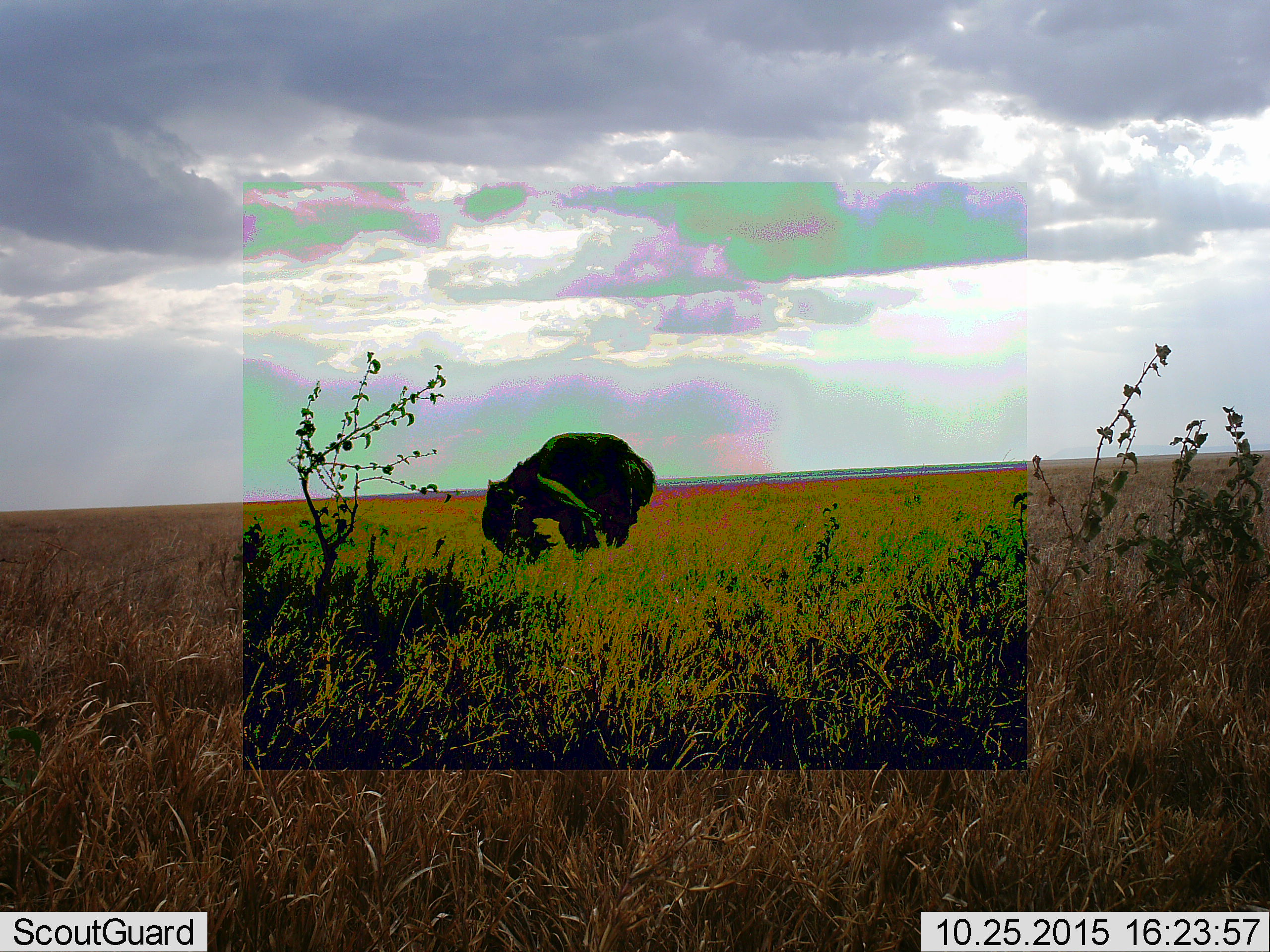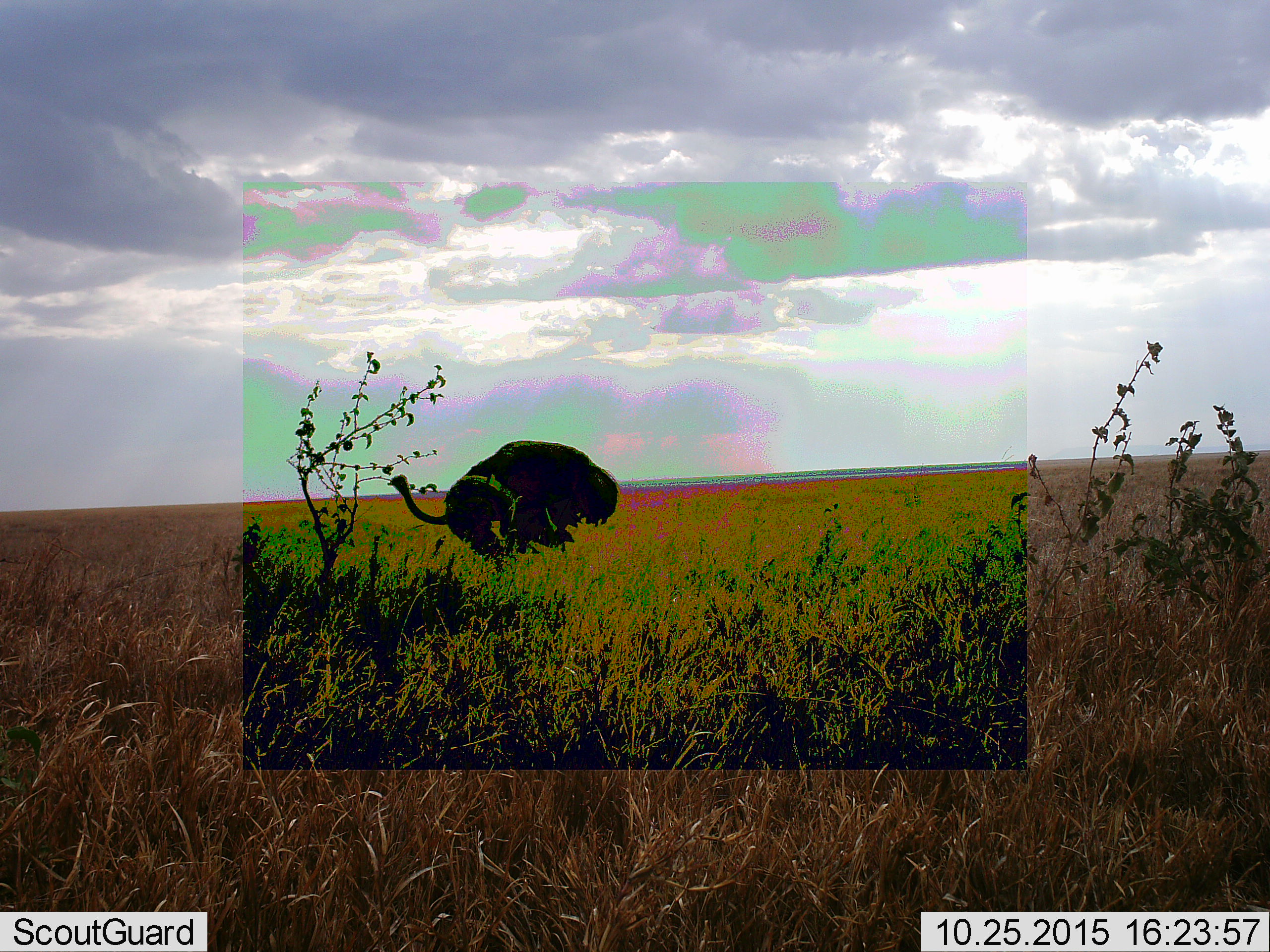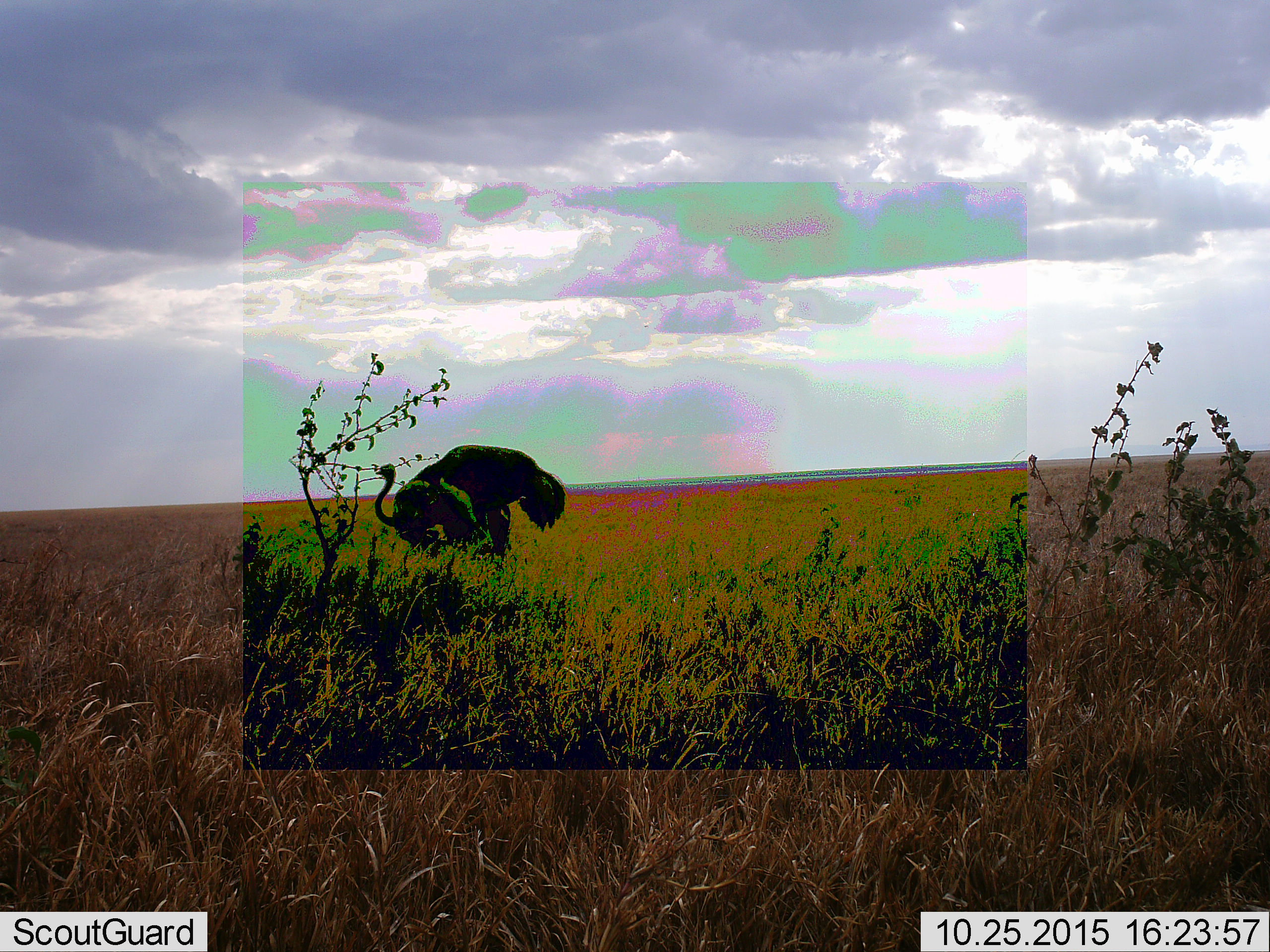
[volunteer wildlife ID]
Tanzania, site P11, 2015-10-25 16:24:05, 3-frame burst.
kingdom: Animalia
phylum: Chordata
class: Mammalia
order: Artiodactyla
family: Bovidae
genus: Syncerus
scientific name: Syncerus caffer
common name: cape buffalo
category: buffalo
Buffalo (cape buffalo) (Syncerus caffer), count 1. Behavior (volunteer vote fractions): standing 33%, resting 0%, moving 33%, interacting 0%. Young present (vote fraction): 0%. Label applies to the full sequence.